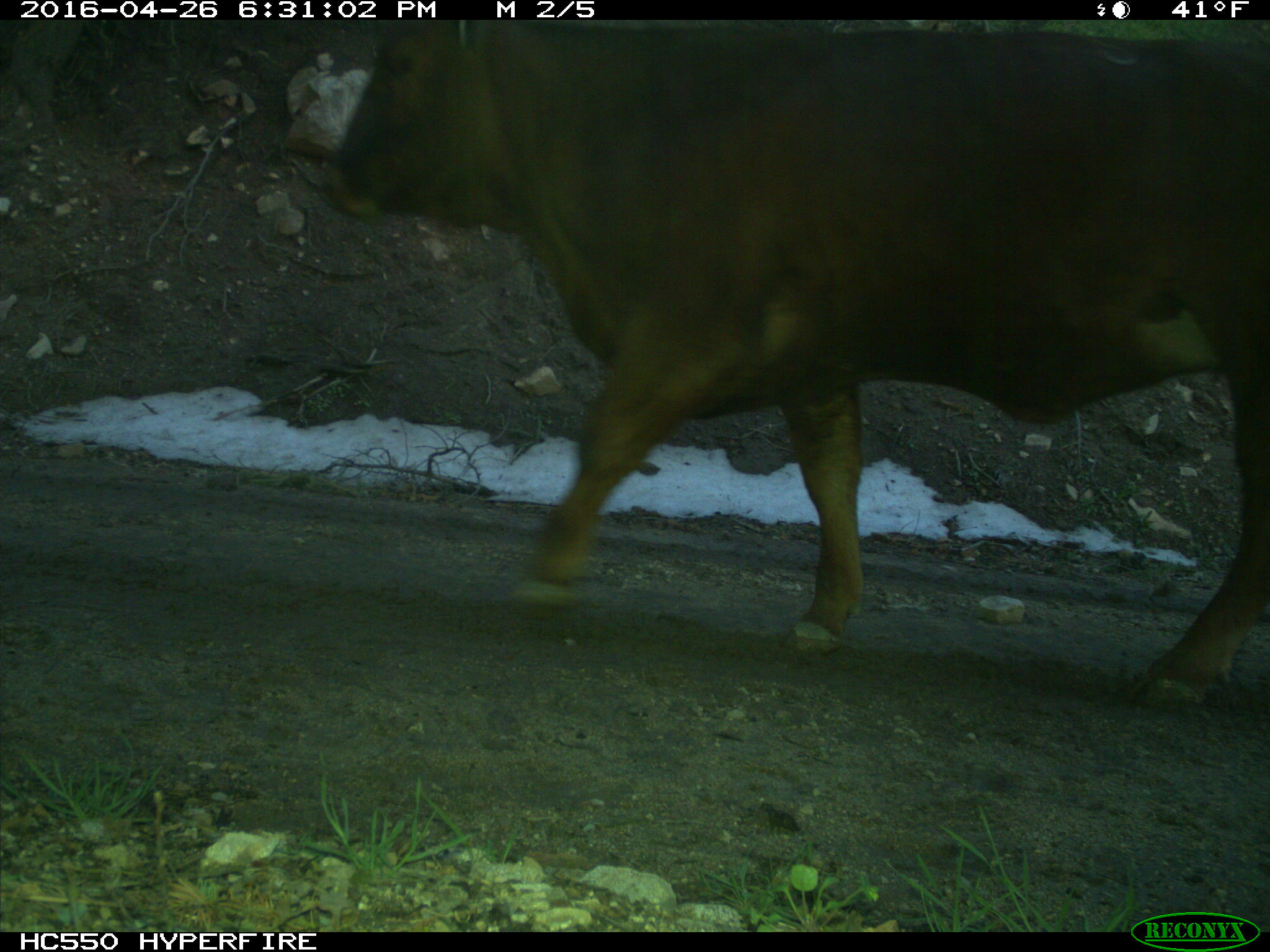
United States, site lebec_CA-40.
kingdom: Animalia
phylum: Chordata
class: Mammalia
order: Artiodactyla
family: Bovidae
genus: Bos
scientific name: Bos taurus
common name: domestic cow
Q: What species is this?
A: Bos taurus (domestic cow).